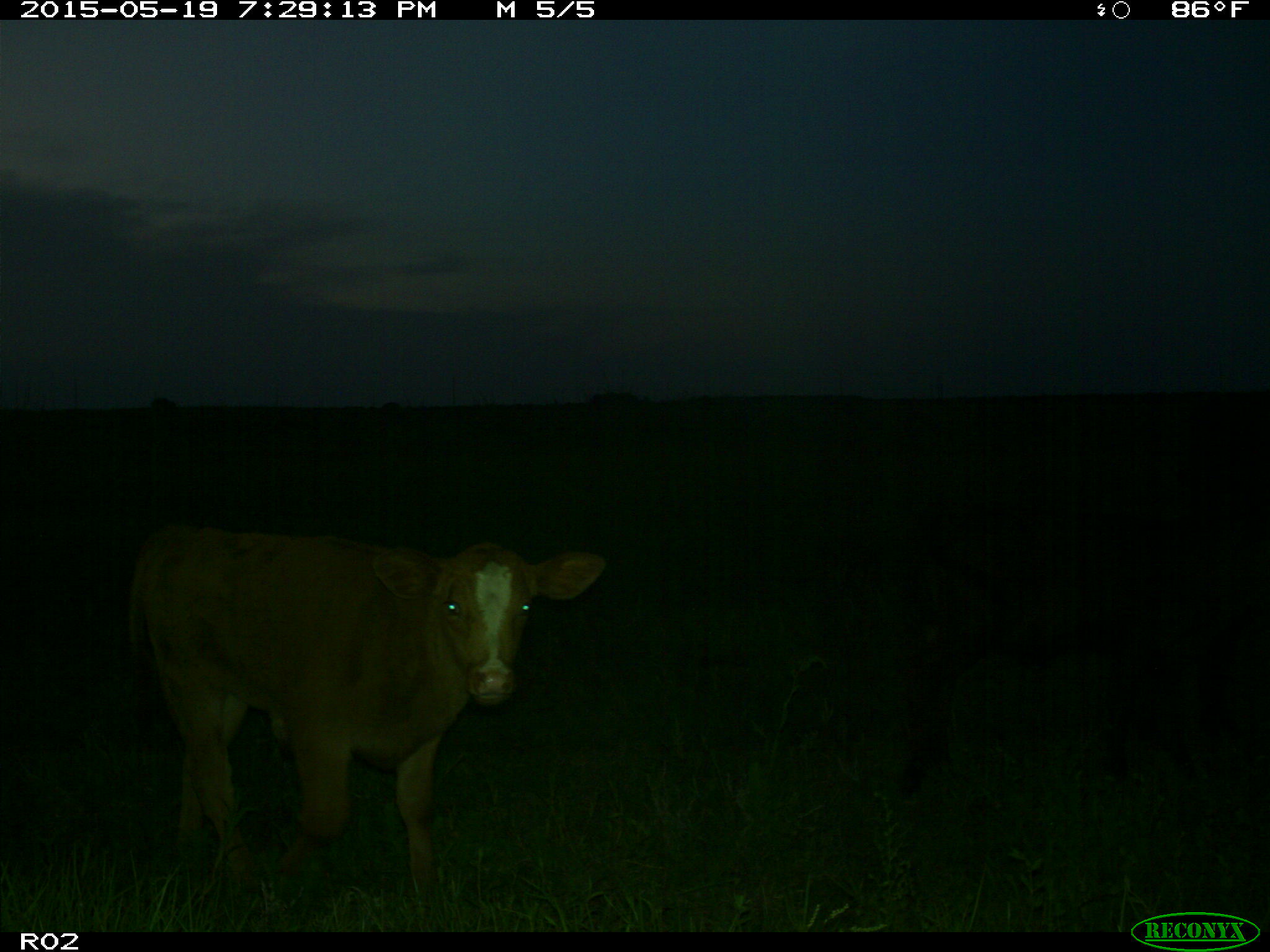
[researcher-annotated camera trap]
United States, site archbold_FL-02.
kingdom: Animalia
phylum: Chordata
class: Mammalia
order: Artiodactyla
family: Bovidae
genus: Bos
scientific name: Bos taurus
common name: domestic cow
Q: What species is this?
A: Bos taurus (domestic cow).